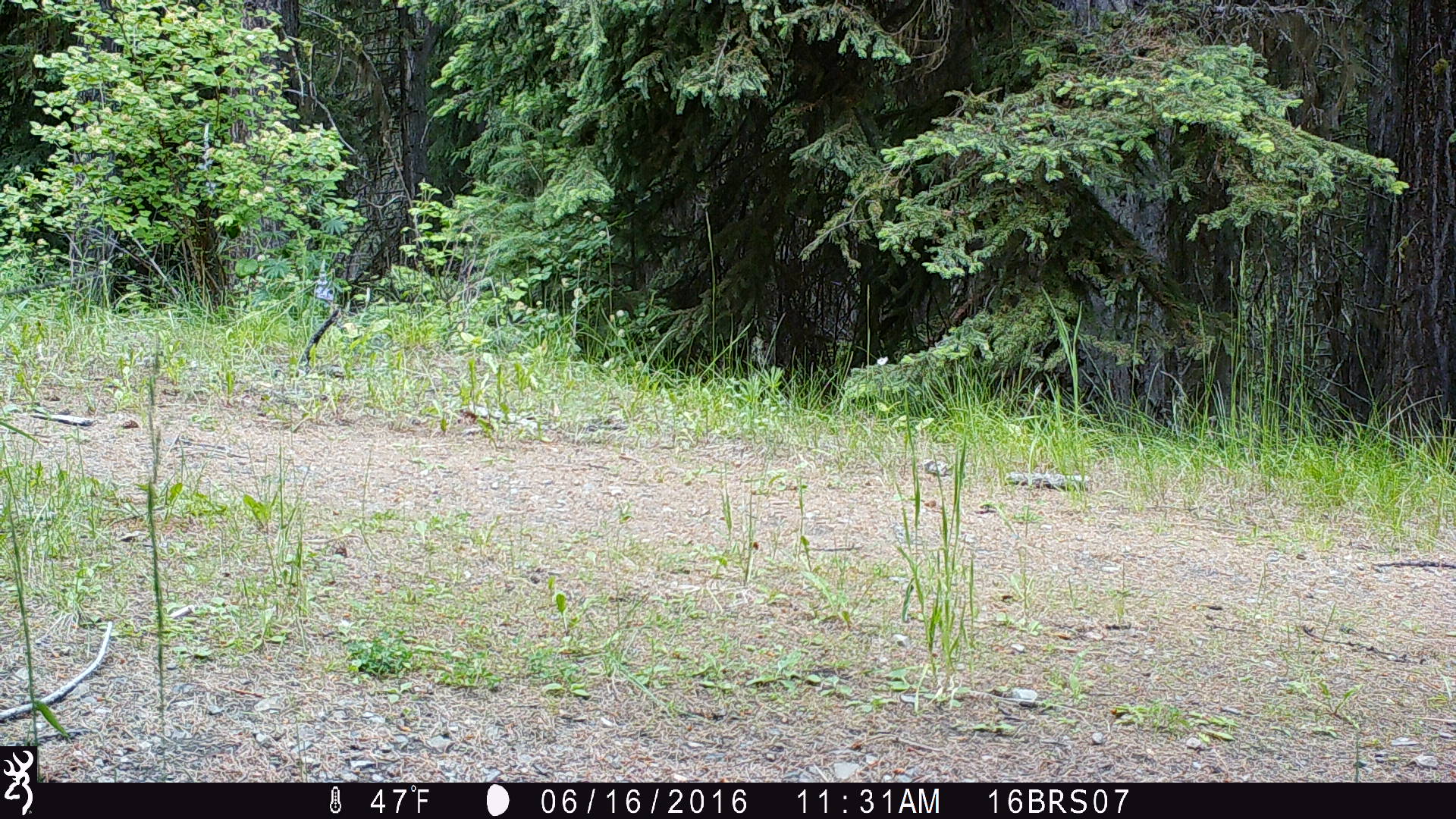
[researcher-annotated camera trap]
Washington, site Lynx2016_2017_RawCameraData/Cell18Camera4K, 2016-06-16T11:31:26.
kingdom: Animalia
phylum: Chordata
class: Mammalia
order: Artiodactyla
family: Cervidae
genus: Odocoileus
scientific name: Odocoileus virginianus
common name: white-tailed deer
Odocoileus virginianus (white-tailed deer). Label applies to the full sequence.